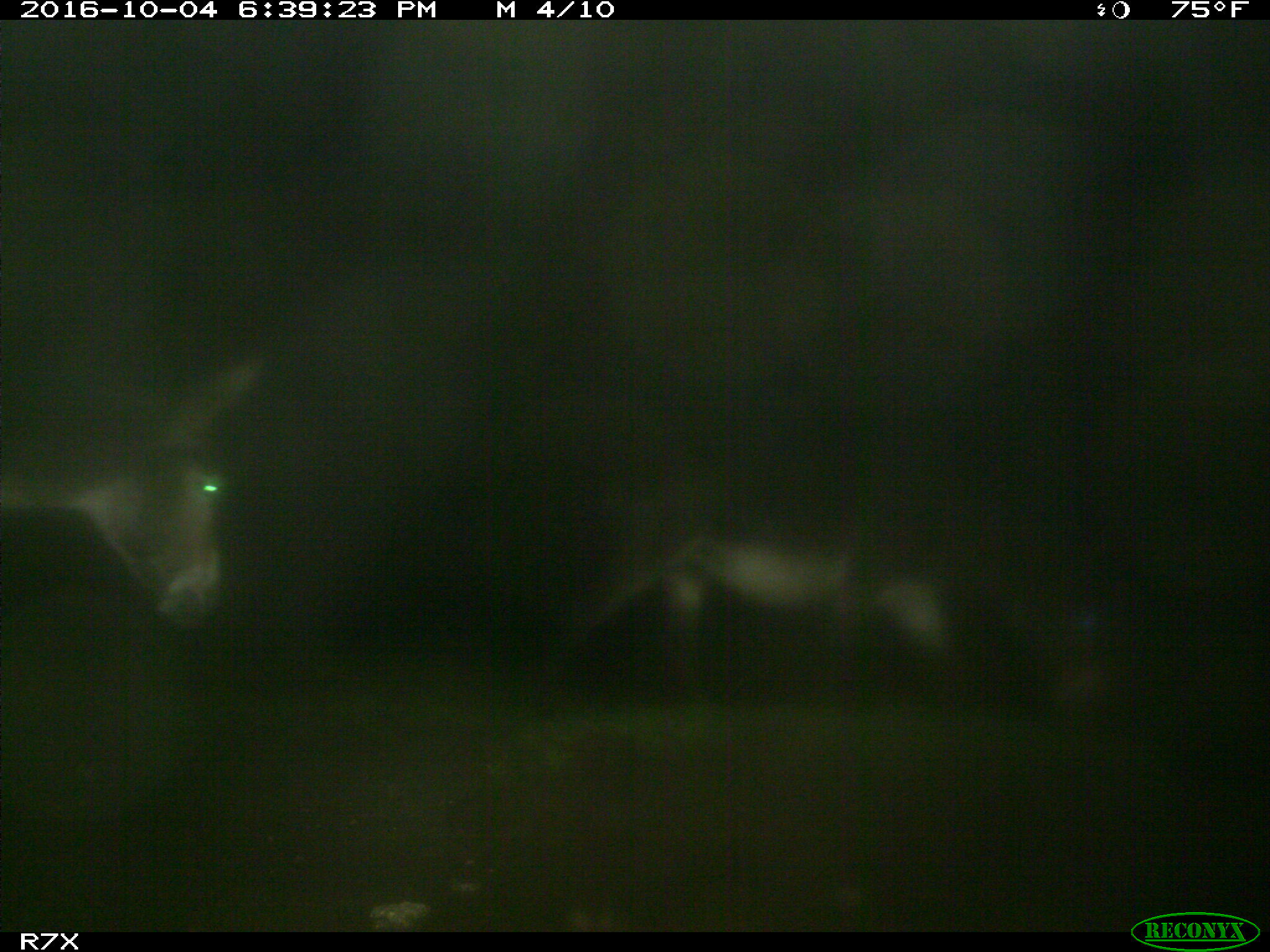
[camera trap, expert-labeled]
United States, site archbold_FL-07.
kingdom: Animalia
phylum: Chordata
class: Mammalia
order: Perissodactyla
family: Equidae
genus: Equus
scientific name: Equus africanus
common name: african wild ass